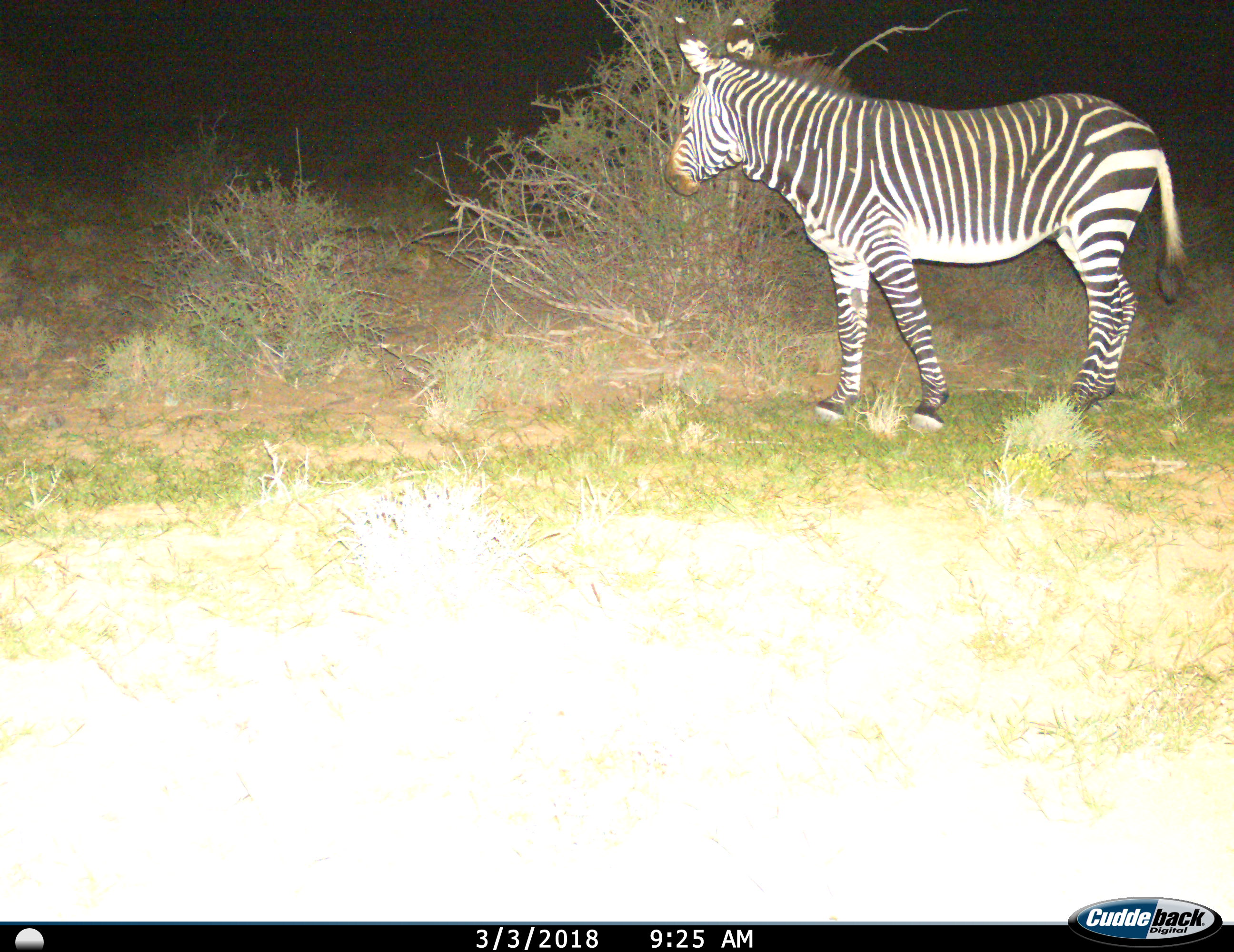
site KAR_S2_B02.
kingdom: Animalia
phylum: Chordata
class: Mammalia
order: Perissodactyla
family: Equidae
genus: Equus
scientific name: Equus zebra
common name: mountain zebra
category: zebramountain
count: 1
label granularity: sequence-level